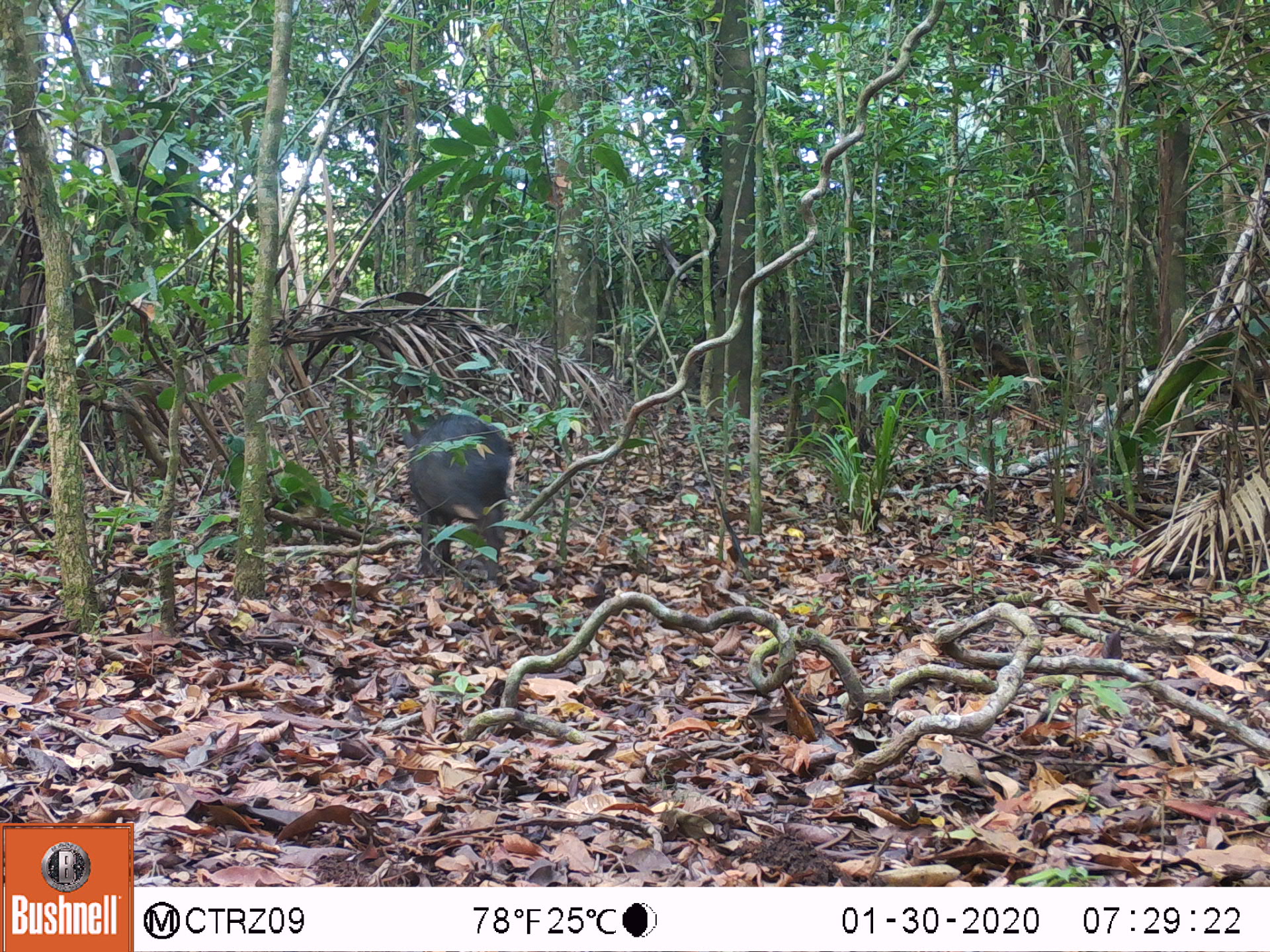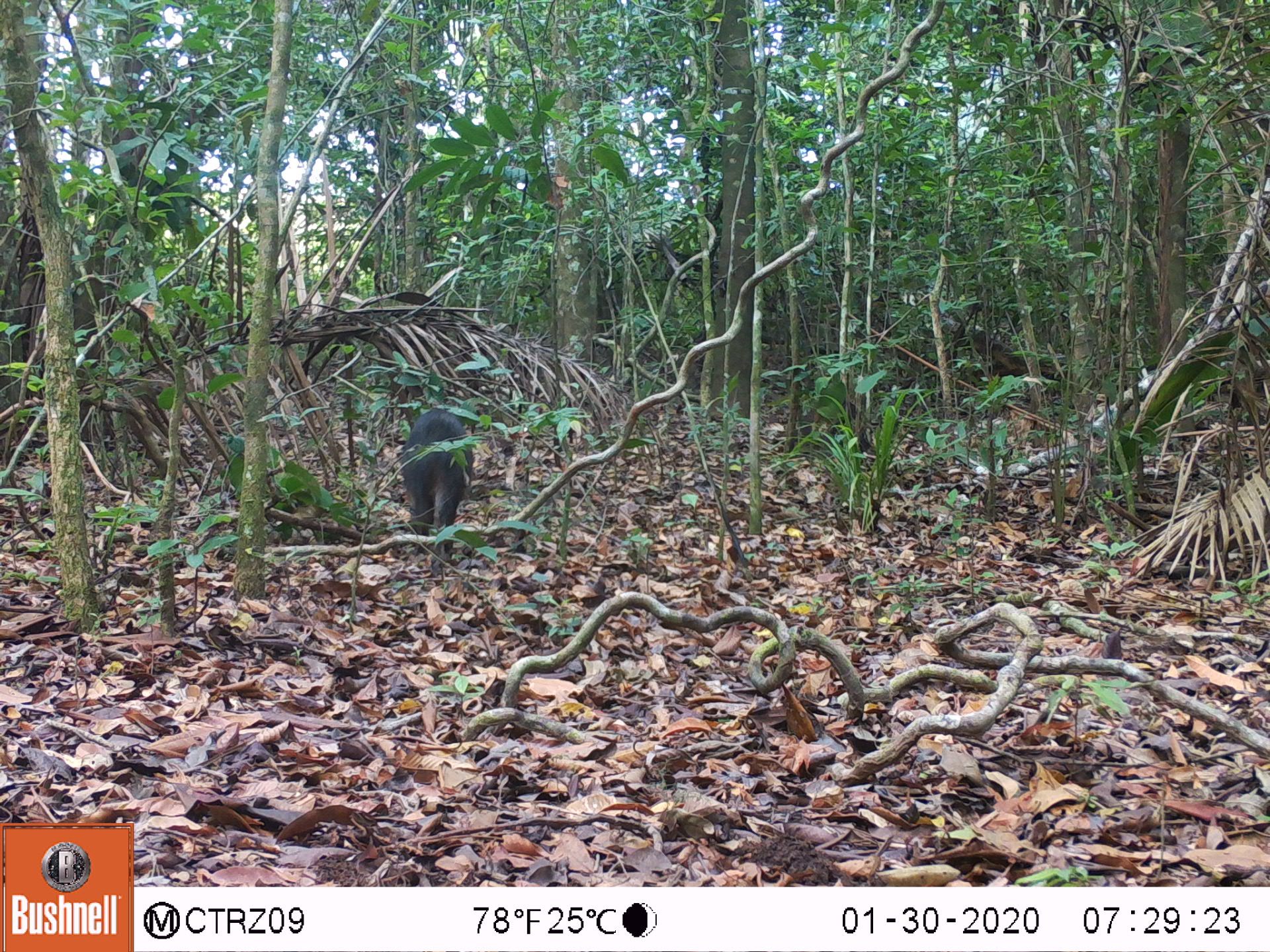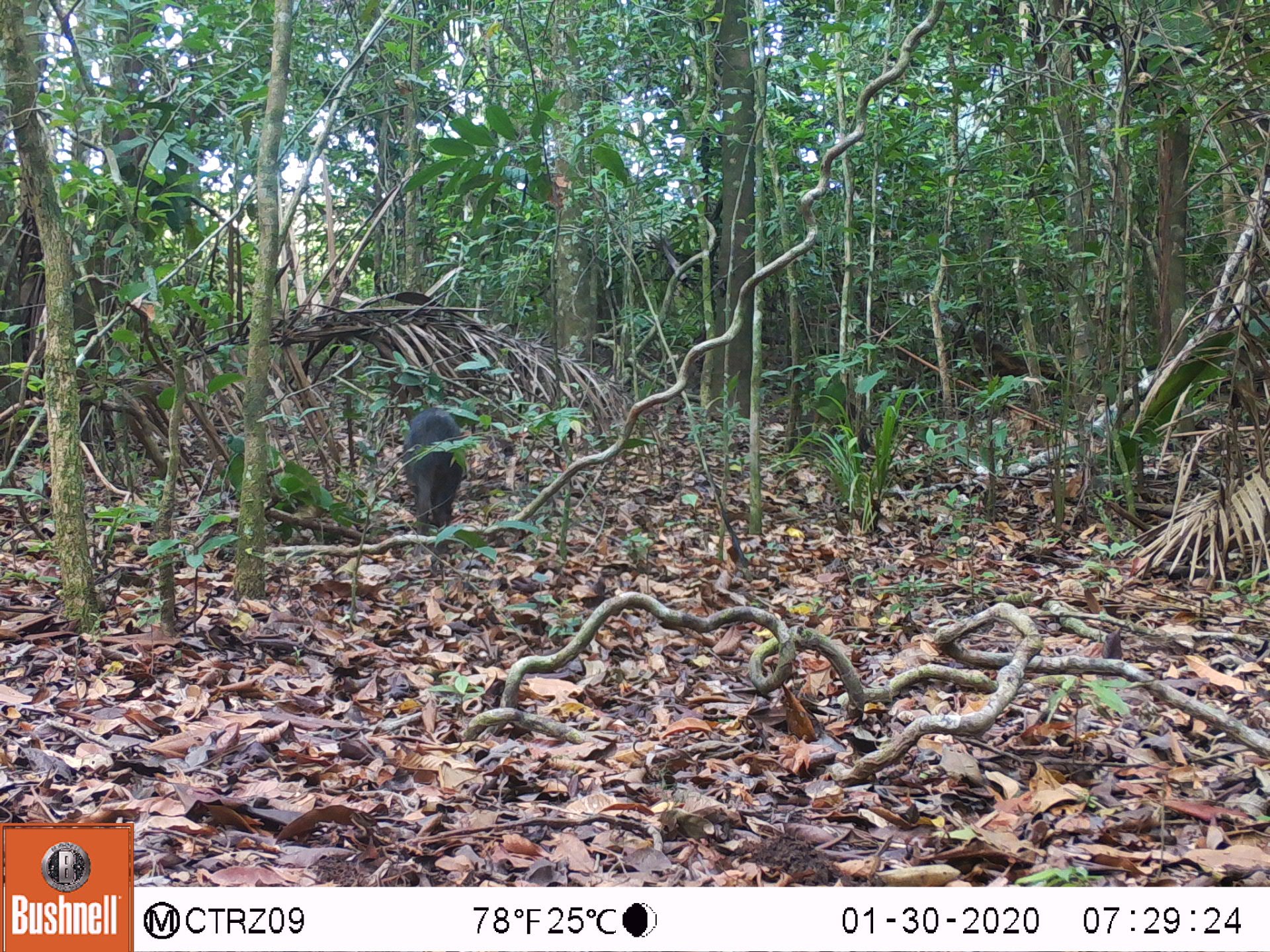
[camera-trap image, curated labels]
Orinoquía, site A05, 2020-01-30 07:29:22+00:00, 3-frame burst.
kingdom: Animalia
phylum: Chordata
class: Mammalia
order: Artiodactyla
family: Tayassuidae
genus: Pecari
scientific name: Pecari tajacu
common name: collared peccary